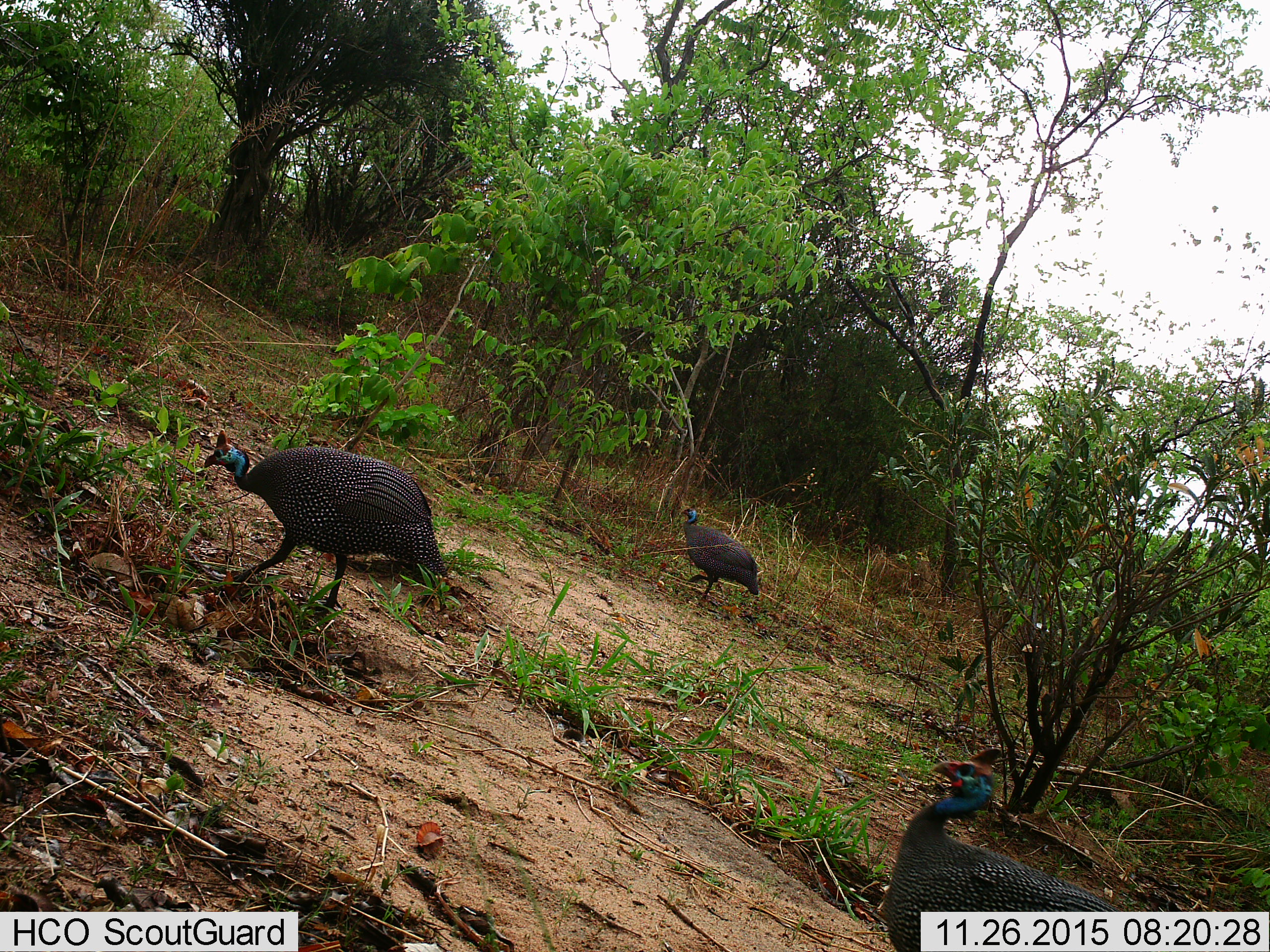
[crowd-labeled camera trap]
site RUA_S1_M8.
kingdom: Animalia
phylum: Chordata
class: Aves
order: Galliformes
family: Numididae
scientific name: Numididae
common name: guineafowl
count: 3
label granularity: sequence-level